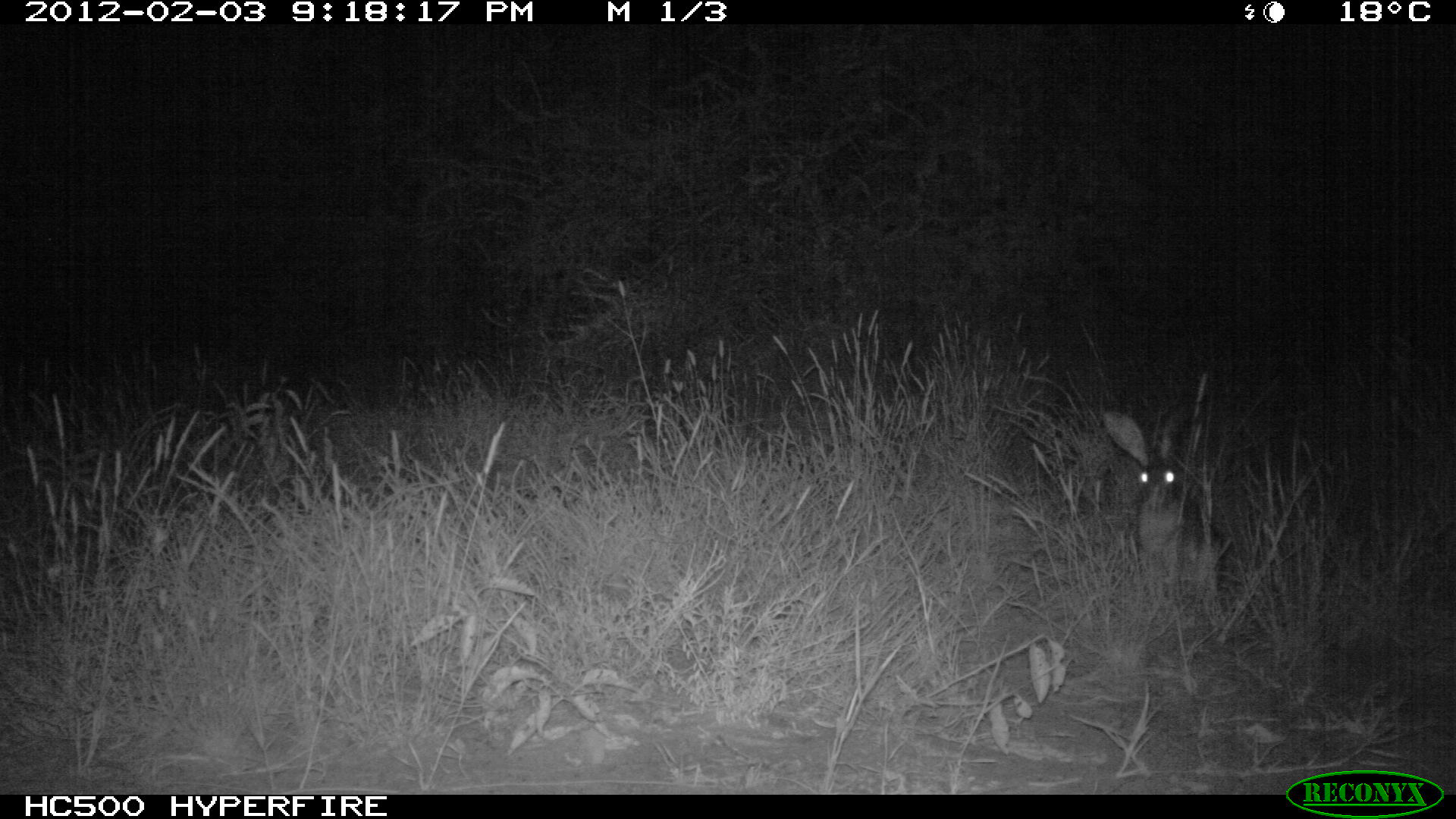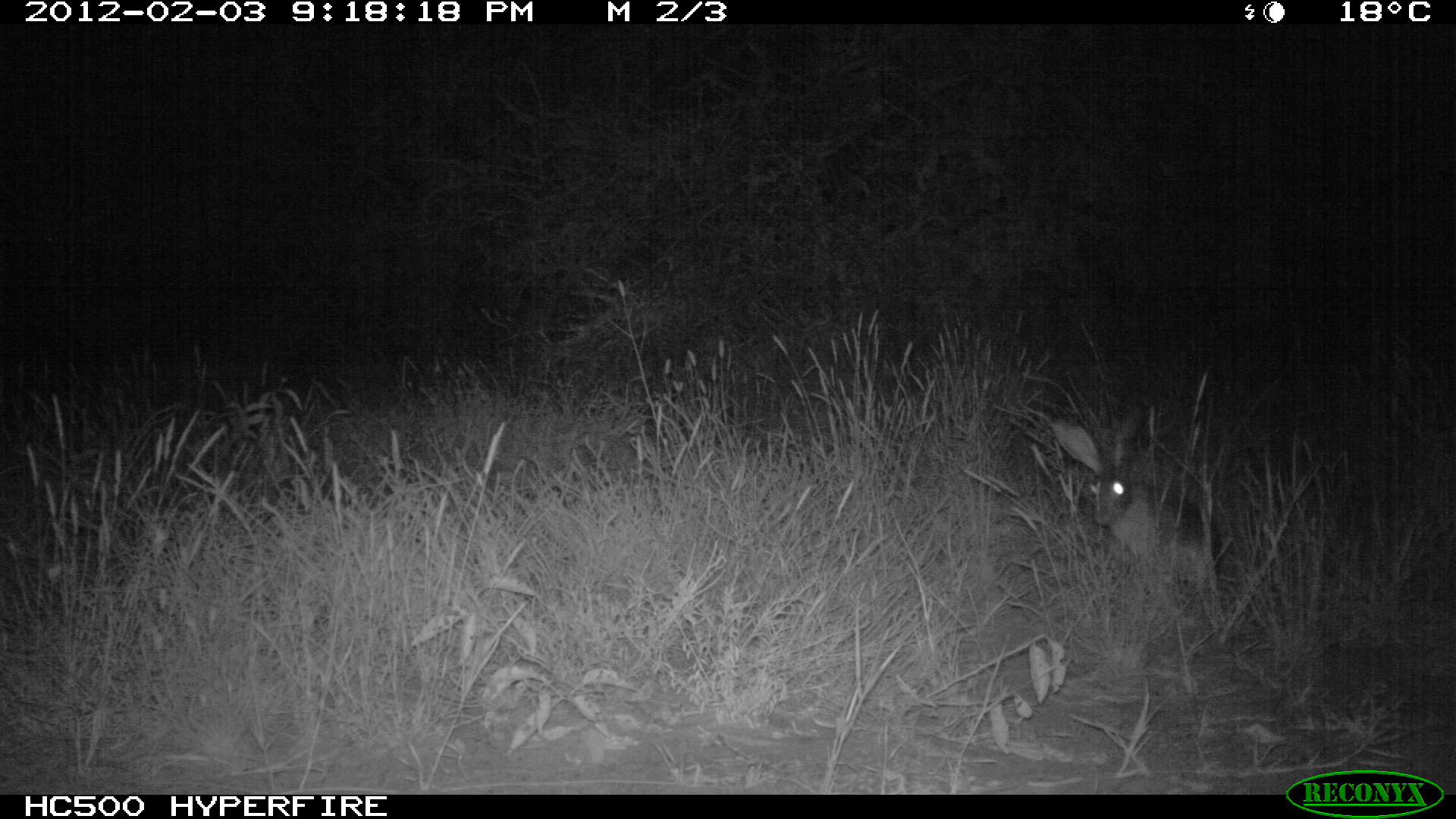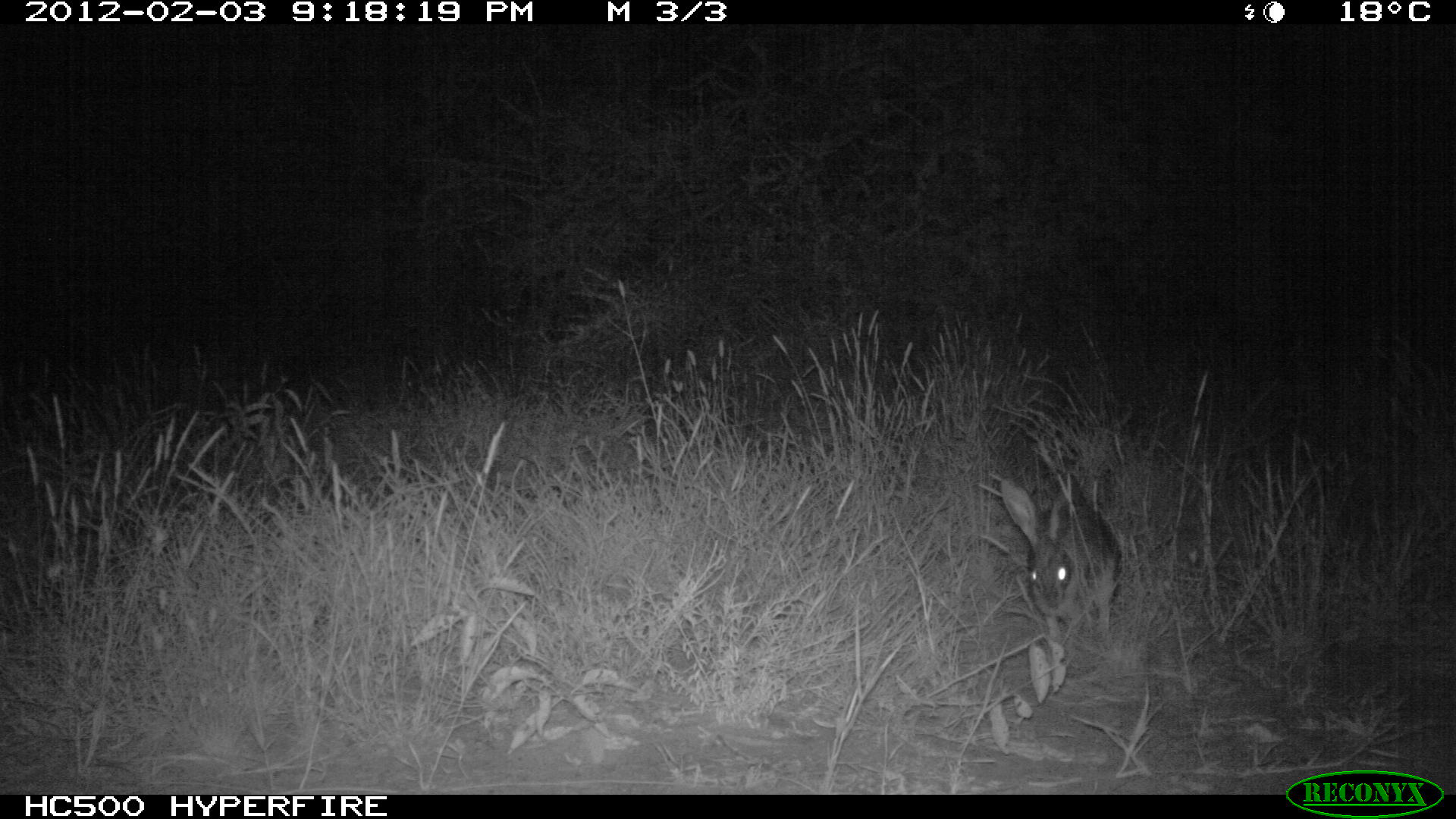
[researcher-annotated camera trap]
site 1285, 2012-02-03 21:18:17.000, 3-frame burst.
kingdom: Animalia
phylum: Chordata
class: Mammalia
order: Lagomorpha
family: Leporidae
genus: Lepus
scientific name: Lepus saxatilis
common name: scrub hare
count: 1